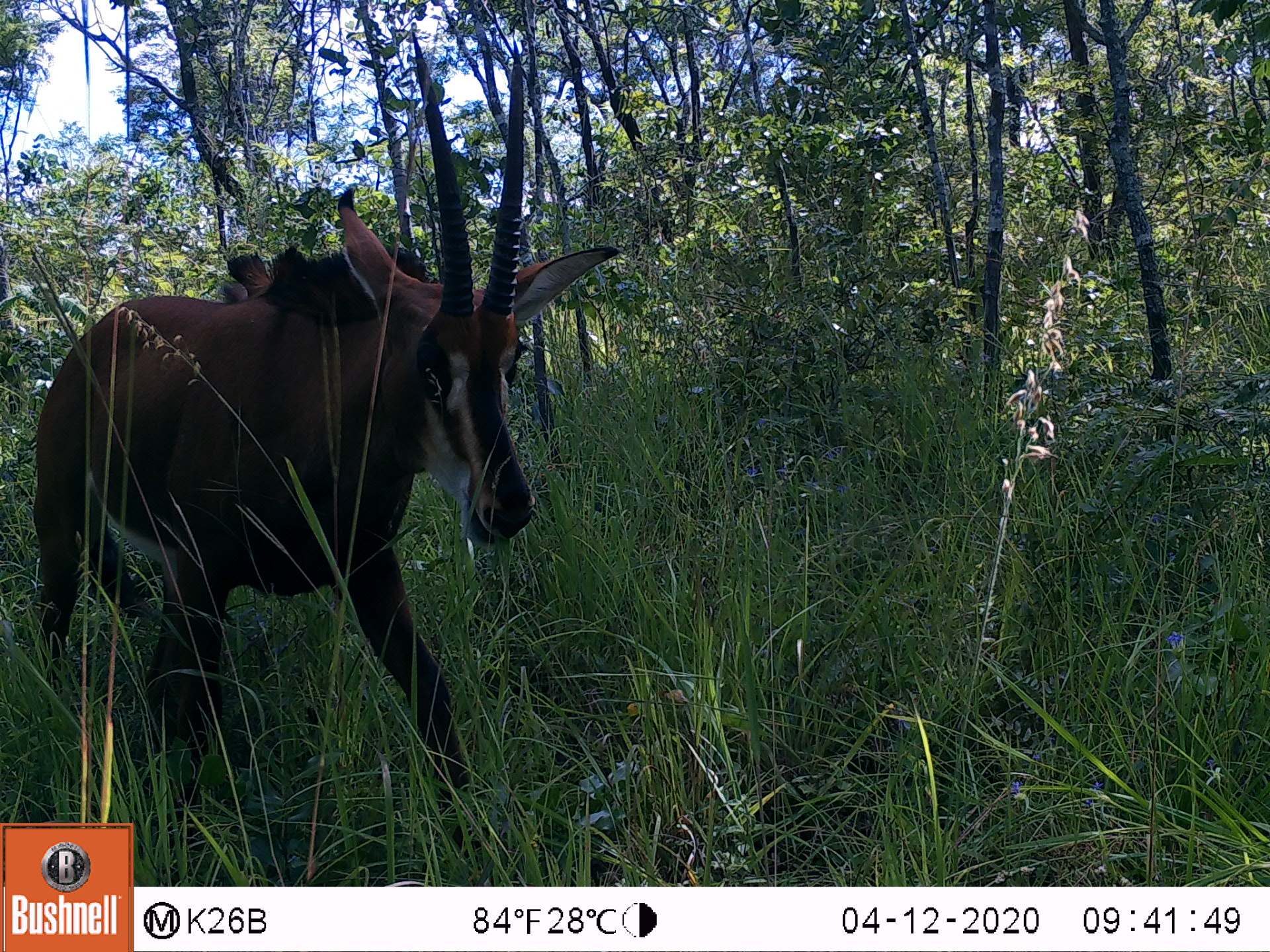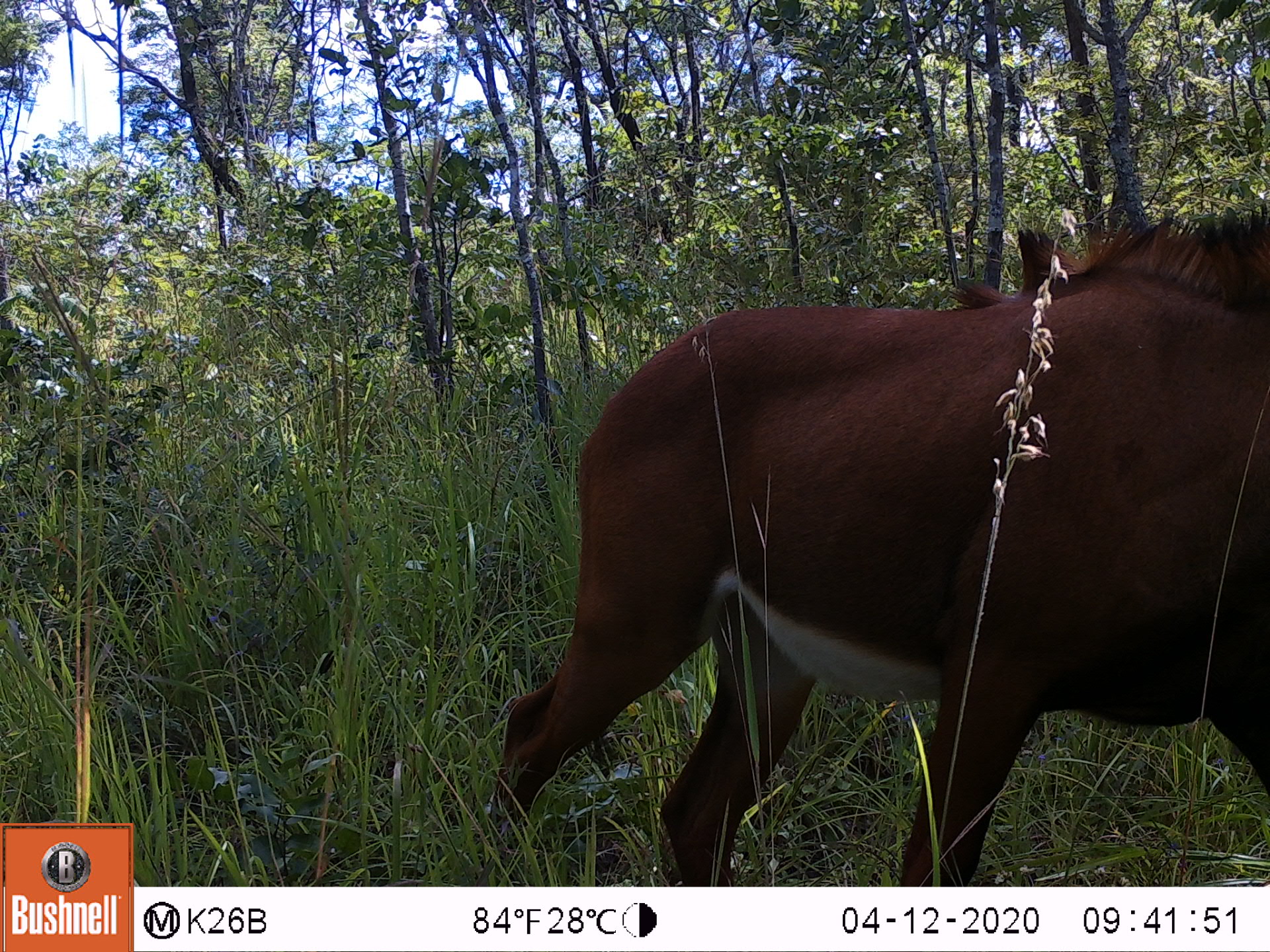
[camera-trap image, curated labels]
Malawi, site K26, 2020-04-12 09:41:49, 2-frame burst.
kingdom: Animalia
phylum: Chordata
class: Mammalia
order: Artiodactyla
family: Bovidae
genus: Hippotragus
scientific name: Hippotragus niger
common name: sable antelope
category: sable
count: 1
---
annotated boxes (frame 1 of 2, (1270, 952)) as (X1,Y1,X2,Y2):
sable: (27,20,624,819)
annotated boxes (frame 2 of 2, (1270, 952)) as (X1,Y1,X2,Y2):
sable: (489,202,1266,880)